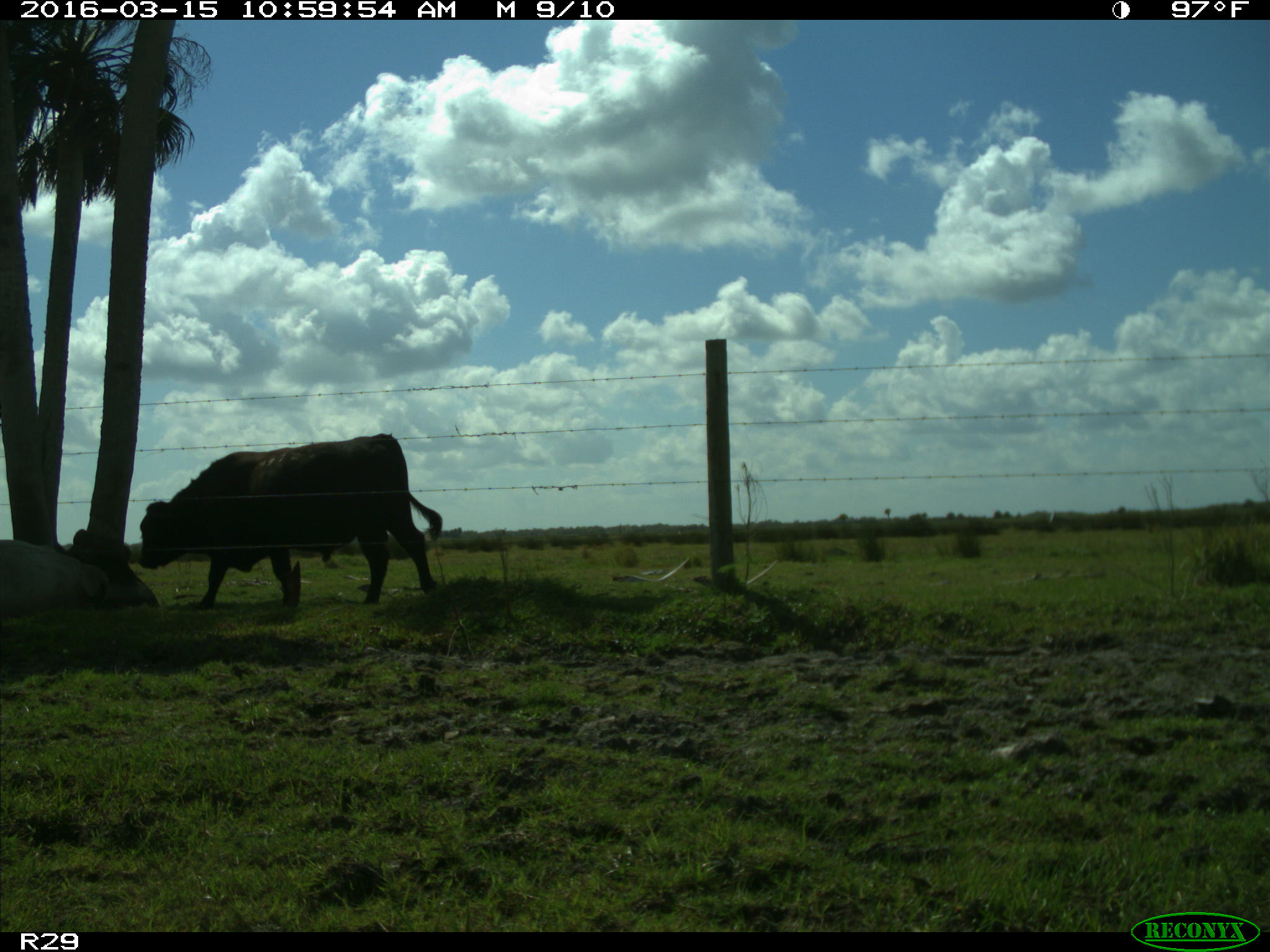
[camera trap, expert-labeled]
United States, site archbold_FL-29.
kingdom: Animalia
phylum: Chordata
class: Mammalia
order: Artiodactyla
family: Bovidae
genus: Bos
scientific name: Bos taurus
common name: domestic cow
Bos taurus (domestic cow).